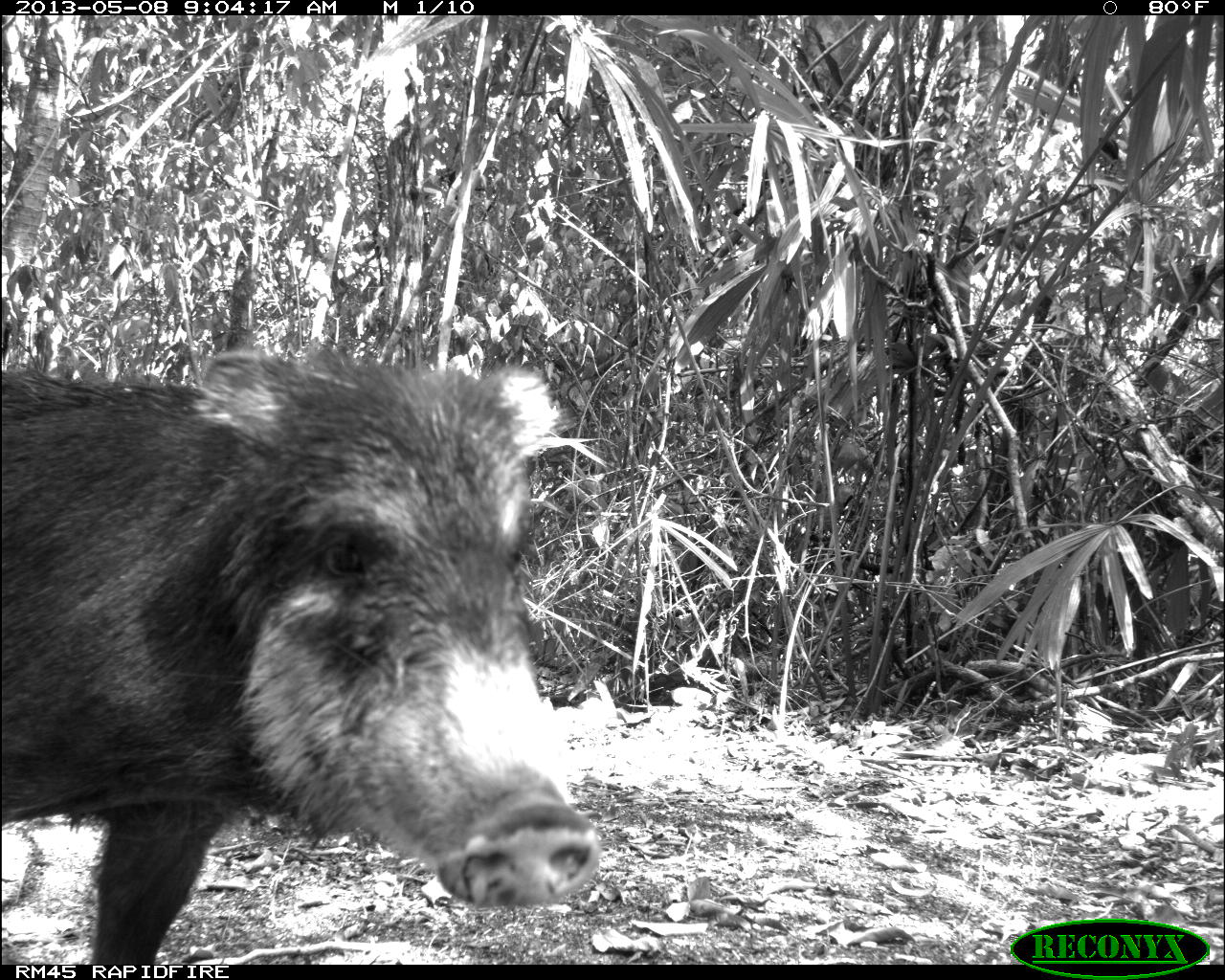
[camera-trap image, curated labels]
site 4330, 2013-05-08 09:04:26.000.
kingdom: Animalia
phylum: Chordata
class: Mammalia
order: Artiodactyla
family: Tayassuidae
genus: Tayassu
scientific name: Tayassu pecari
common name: white-lipped peccary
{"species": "Tayassu pecari (white-lipped peccary)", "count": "1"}